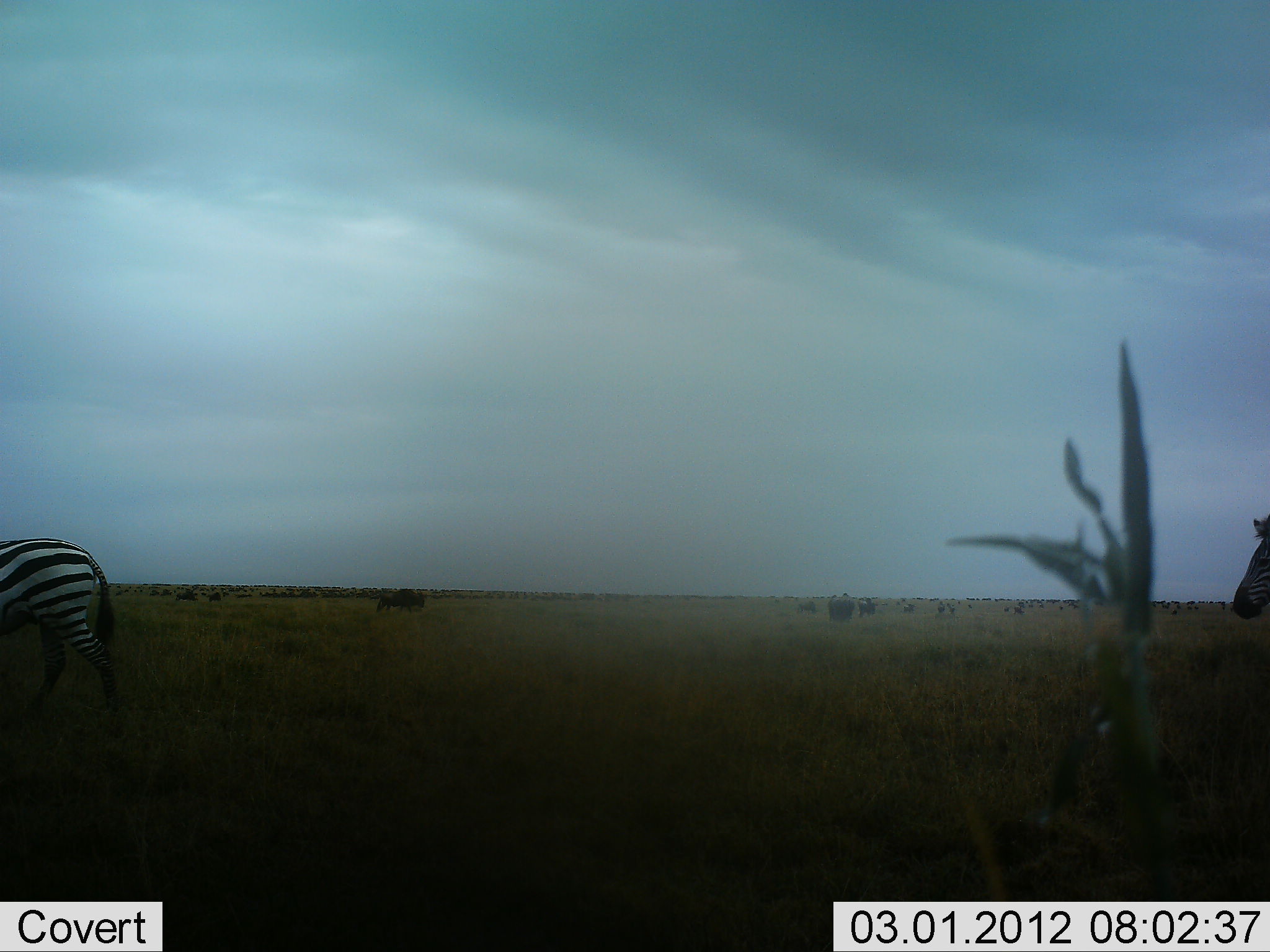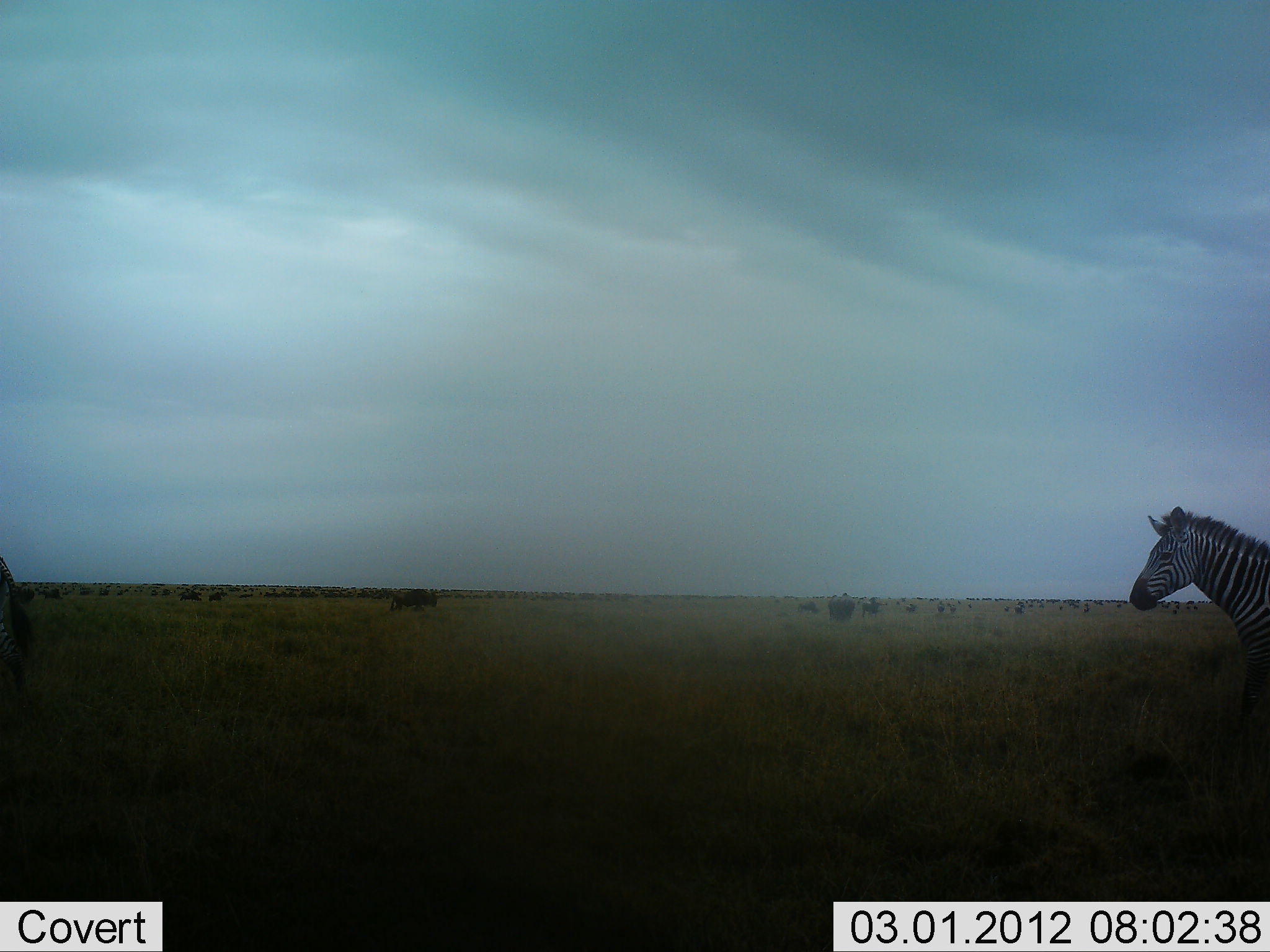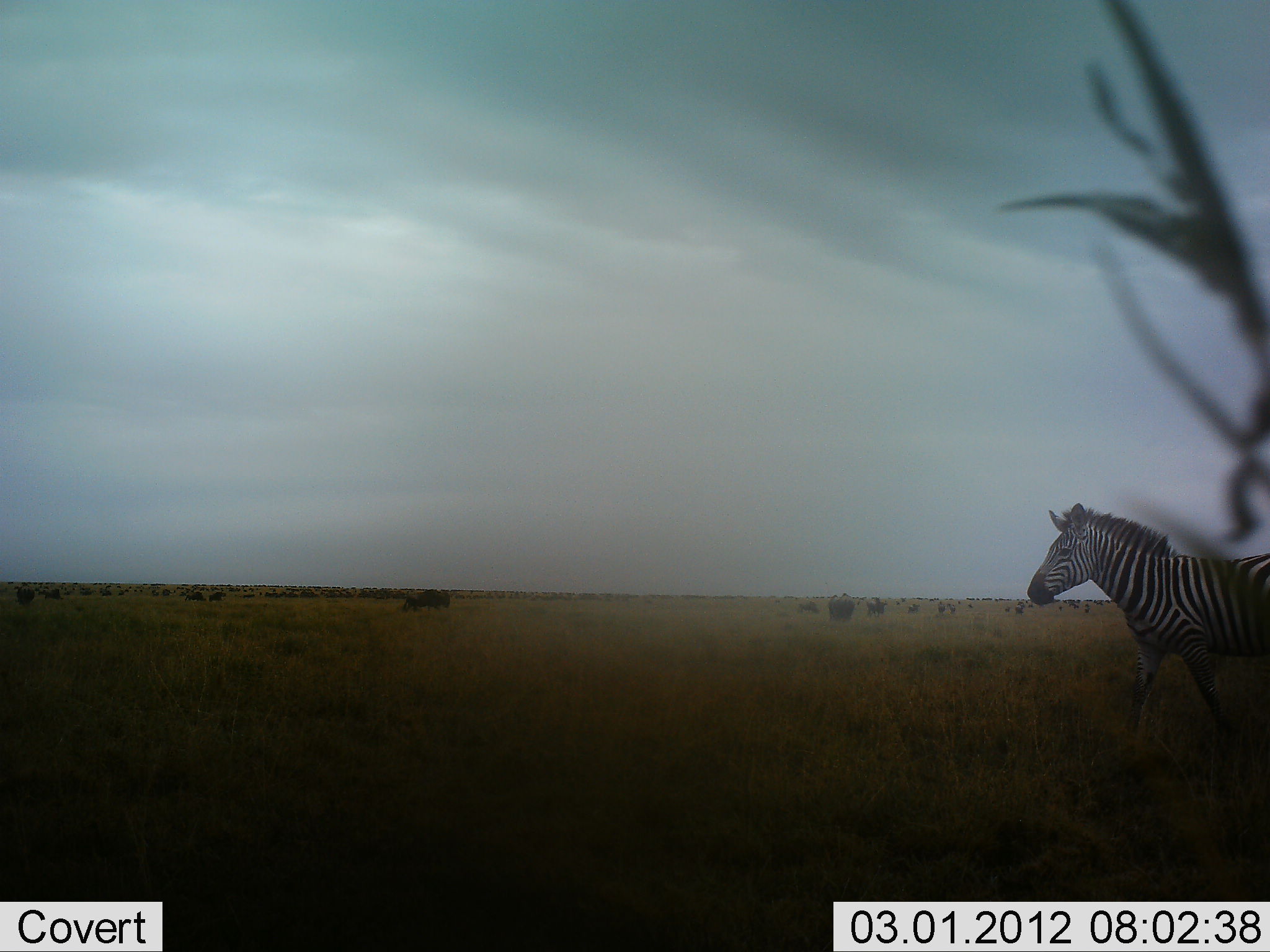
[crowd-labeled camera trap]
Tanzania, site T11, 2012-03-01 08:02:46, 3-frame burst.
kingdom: Animalia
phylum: Chordata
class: Mammalia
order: Artiodactyla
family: Bovidae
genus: Connochaetes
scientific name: Connochaetes taurinus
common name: blue wildebeest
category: wildebeest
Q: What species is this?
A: Wildebeest (blue wildebeest) (Connochaetes taurinus).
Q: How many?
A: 51+.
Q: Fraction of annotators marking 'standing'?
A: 58%.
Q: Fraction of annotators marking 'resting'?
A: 0%.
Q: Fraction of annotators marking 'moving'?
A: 75%.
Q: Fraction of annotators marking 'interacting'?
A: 0%.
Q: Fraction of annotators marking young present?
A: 0%.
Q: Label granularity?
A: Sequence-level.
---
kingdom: Animalia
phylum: Chordata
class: Mammalia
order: Perissodactyla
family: Equidae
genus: Equus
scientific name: Equus quagga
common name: plains zebra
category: zebra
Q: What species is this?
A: Zebra (plains zebra) (Equus quagga).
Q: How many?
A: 2.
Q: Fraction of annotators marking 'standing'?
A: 16%.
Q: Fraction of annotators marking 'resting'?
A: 0%.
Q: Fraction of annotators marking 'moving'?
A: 95%.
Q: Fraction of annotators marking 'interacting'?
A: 0%.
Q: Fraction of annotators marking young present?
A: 0%.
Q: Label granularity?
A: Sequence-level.